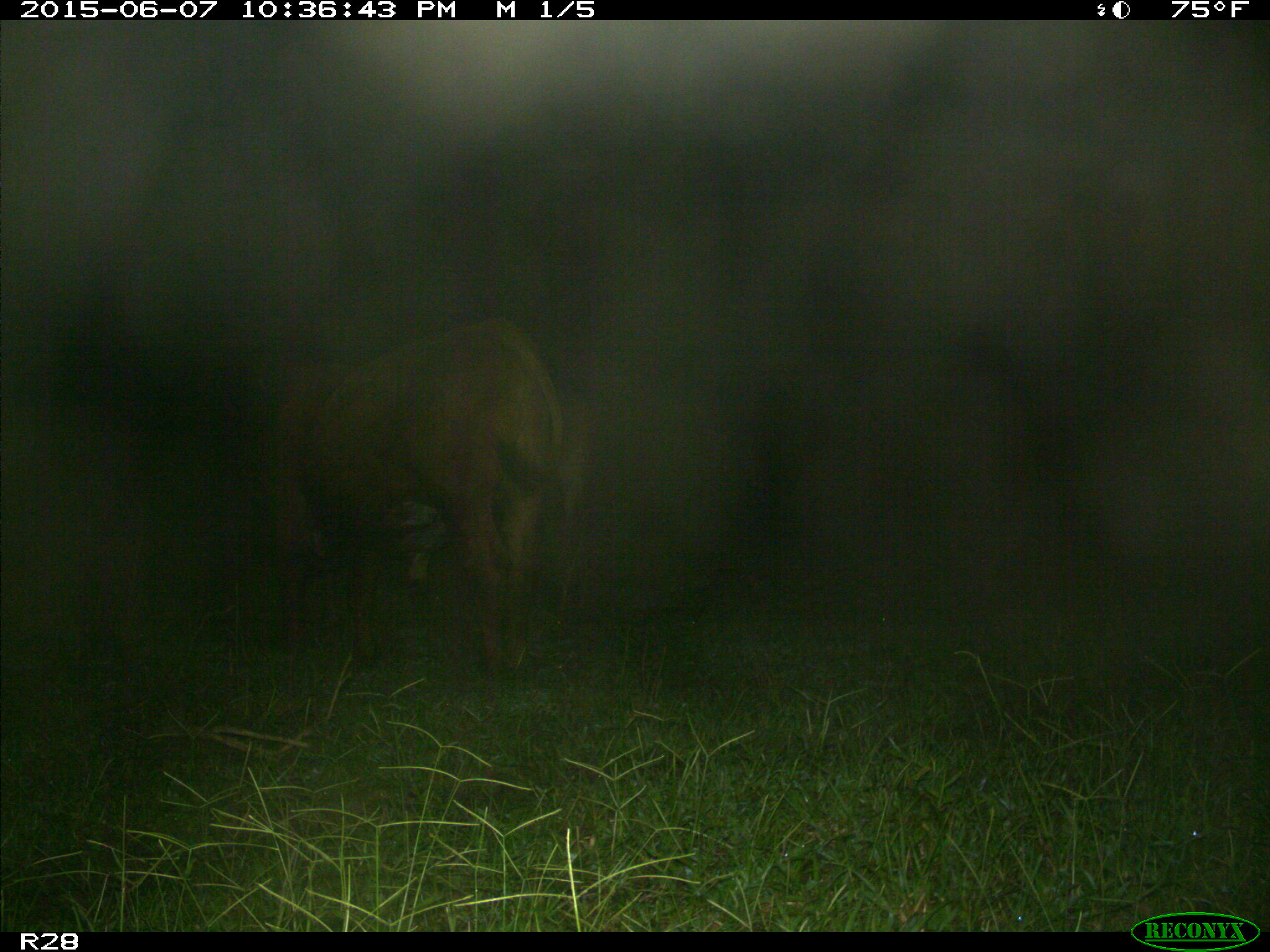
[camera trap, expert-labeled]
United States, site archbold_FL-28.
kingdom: Animalia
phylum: Chordata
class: Mammalia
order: Artiodactyla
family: Bovidae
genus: Bos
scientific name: Bos taurus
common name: domestic cow